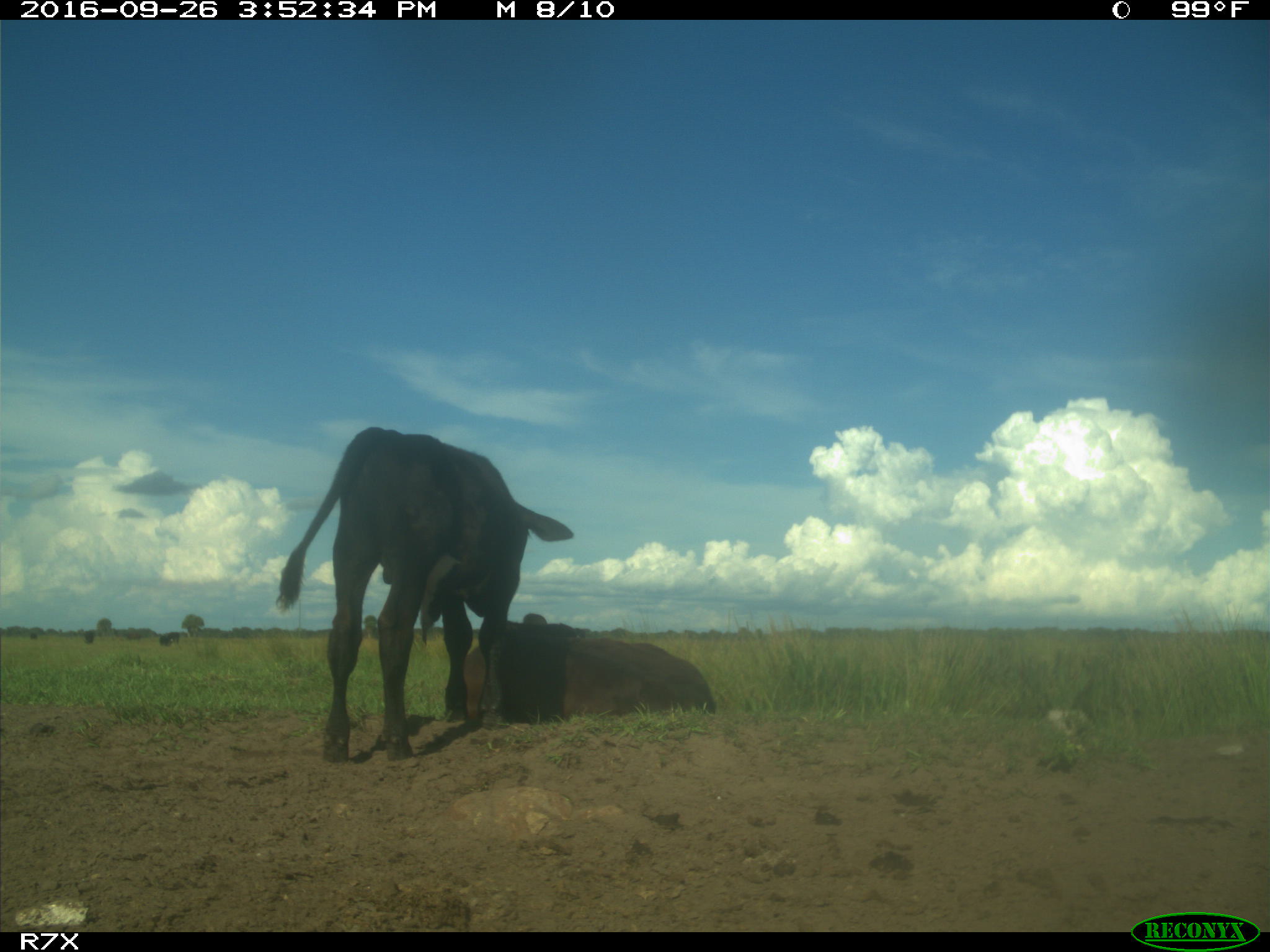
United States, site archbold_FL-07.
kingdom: Animalia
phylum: Chordata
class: Mammalia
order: Artiodactyla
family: Bovidae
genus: Bos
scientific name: Bos taurus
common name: domestic cow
Bos taurus (domestic cow).